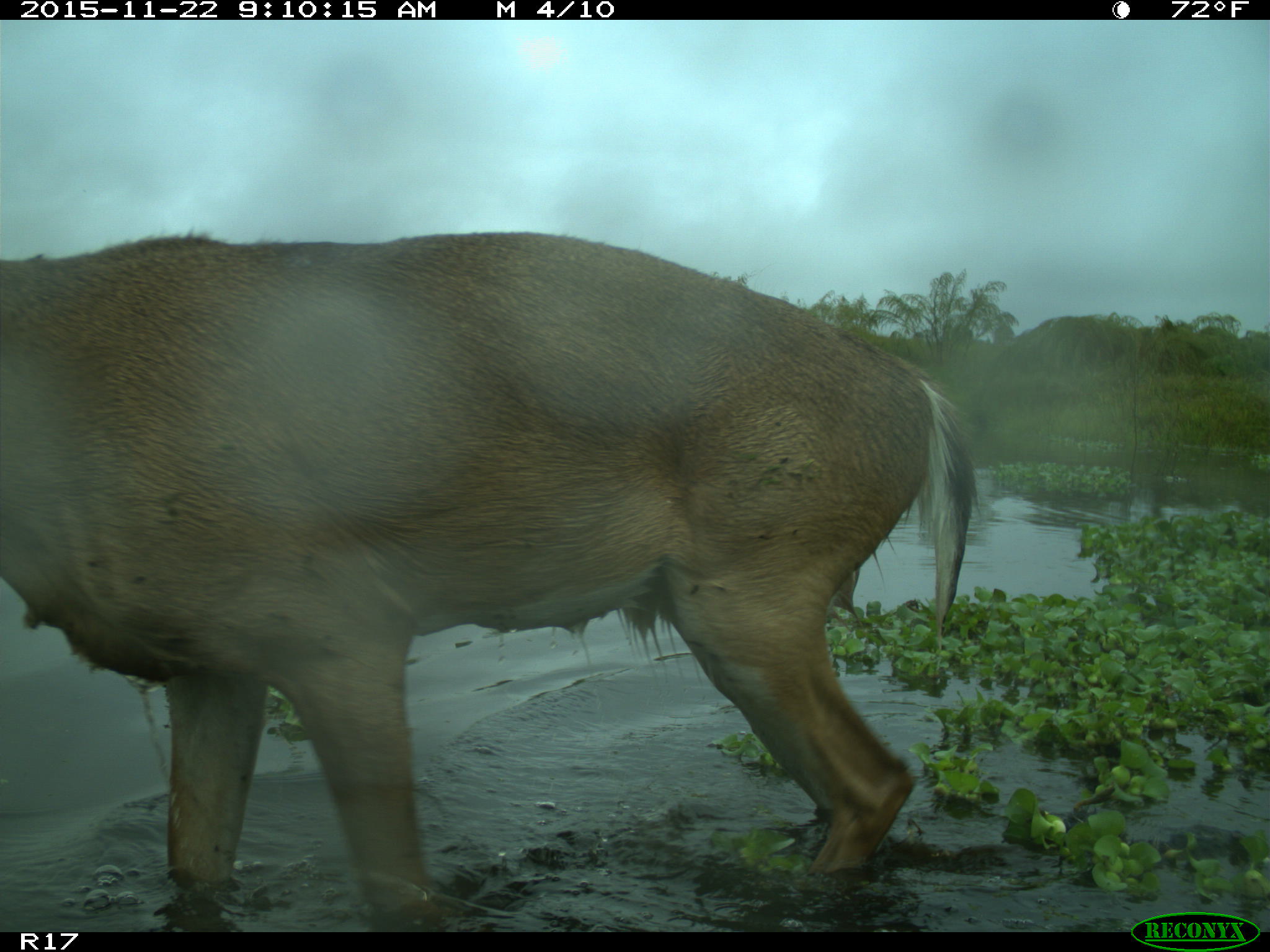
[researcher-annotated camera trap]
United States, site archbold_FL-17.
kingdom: Animalia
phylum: Chordata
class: Mammalia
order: Artiodactyla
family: Cervidae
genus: Odocoileus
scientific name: Odocoileus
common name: deer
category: unidentified deer